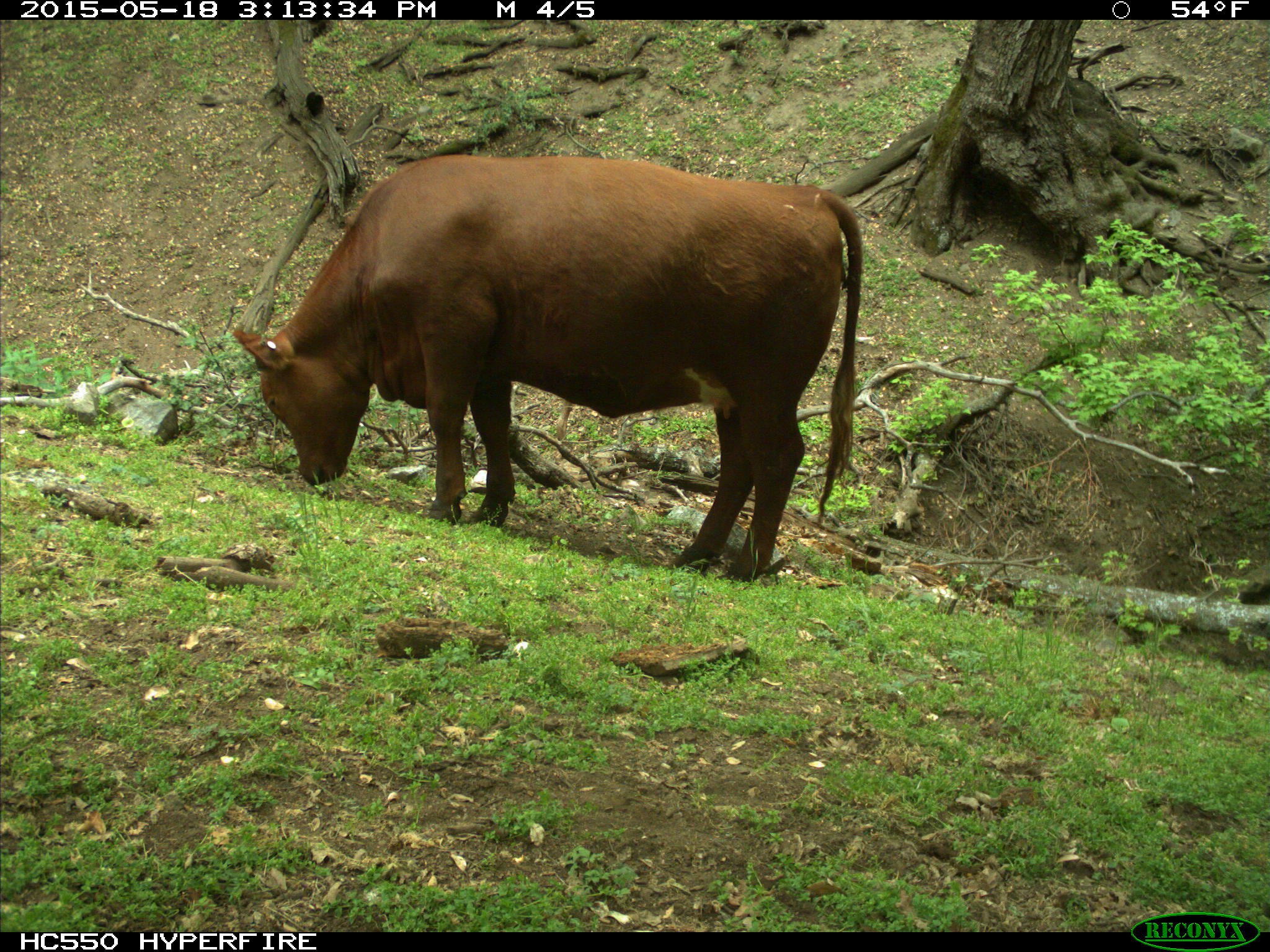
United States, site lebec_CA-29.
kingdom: Animalia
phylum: Chordata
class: Mammalia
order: Artiodactyla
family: Bovidae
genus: Bos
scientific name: Bos taurus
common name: domestic cow